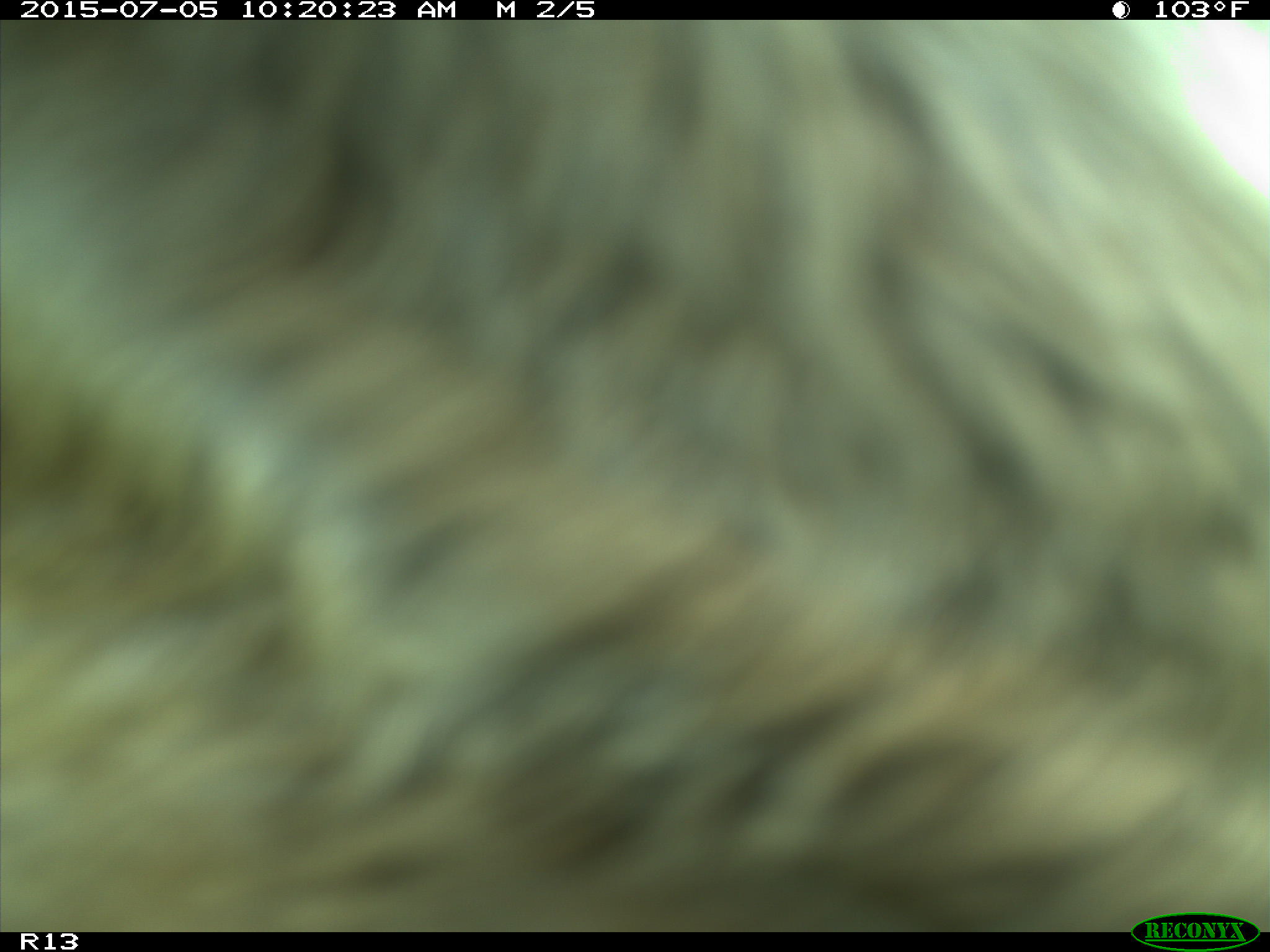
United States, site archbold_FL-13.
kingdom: Animalia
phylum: Chordata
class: Mammalia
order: Artiodactyla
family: Bovidae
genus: Bos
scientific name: Bos taurus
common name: domestic cow